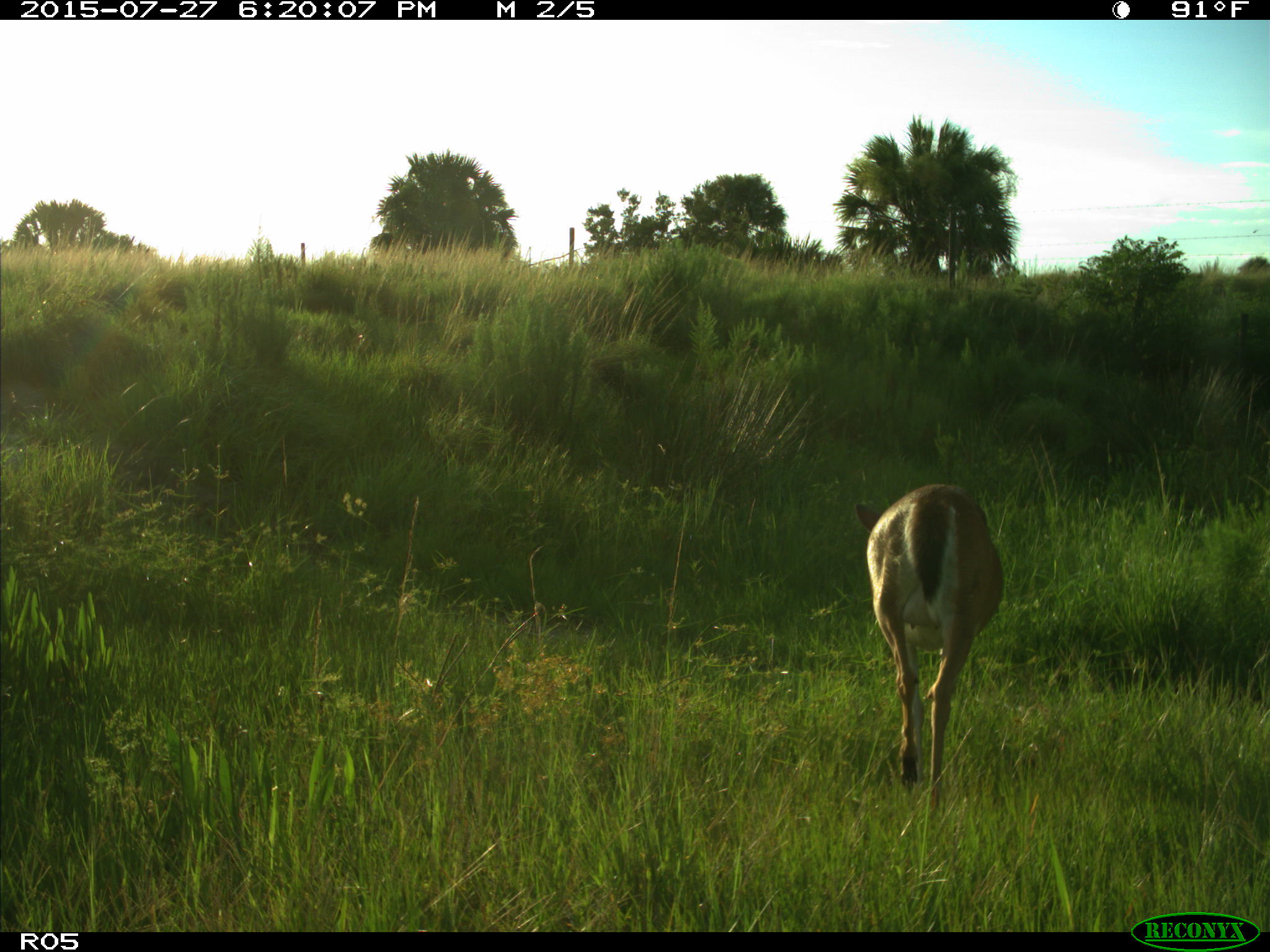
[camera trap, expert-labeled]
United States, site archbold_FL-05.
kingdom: Animalia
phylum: Chordata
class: Mammalia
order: Artiodactyla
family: Cervidae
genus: Odocoileus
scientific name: Odocoileus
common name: deer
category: unidentified deer